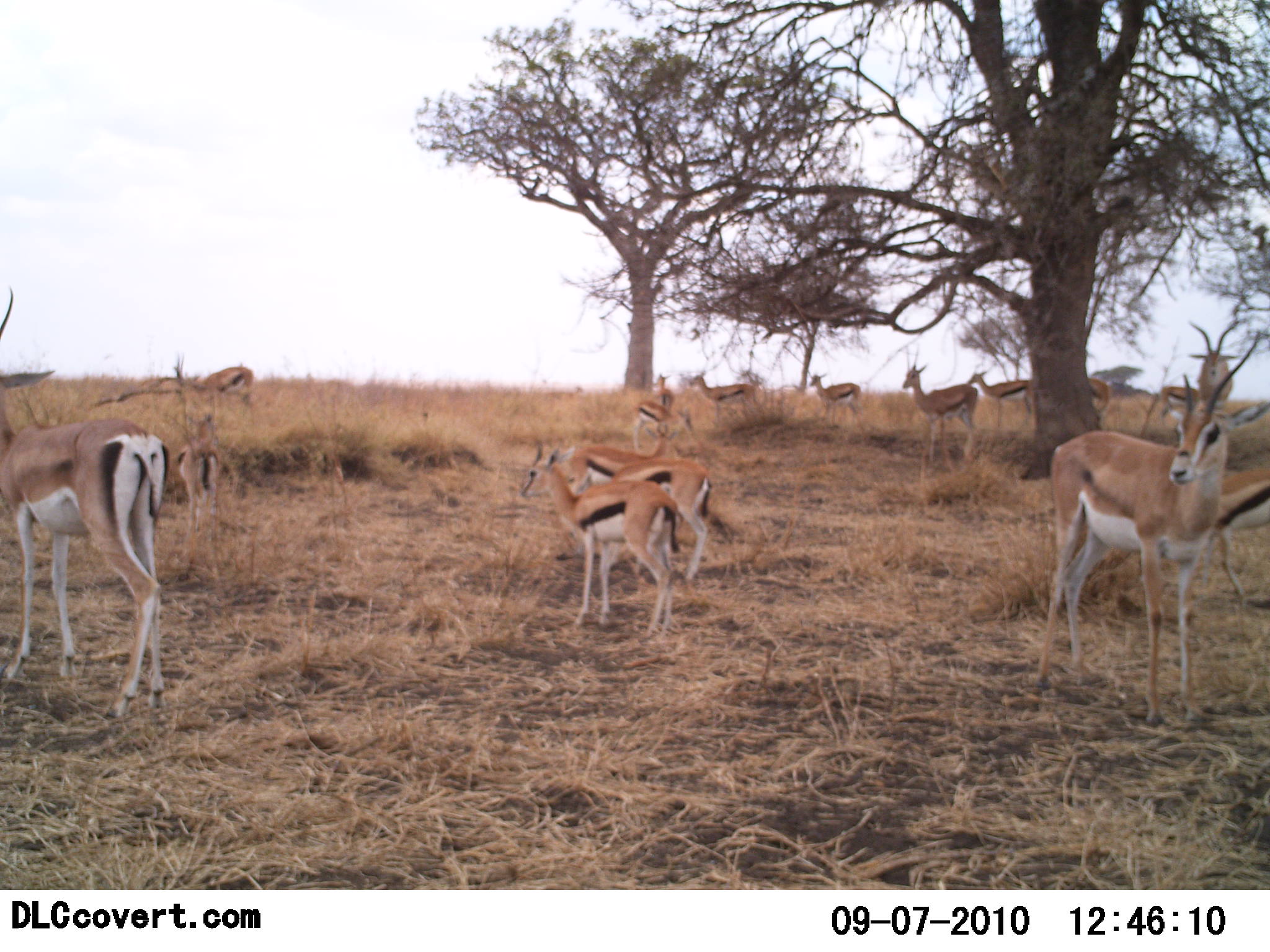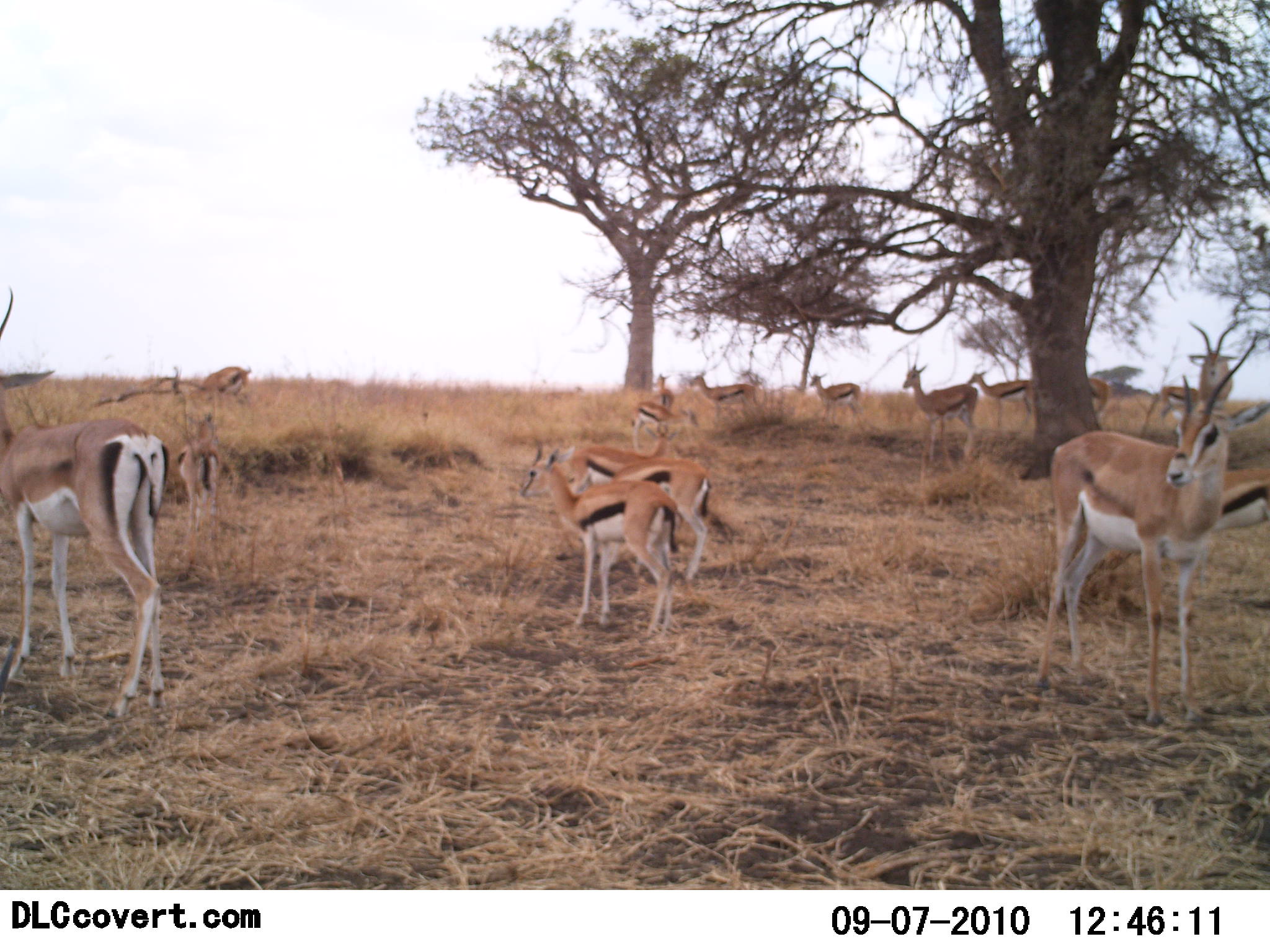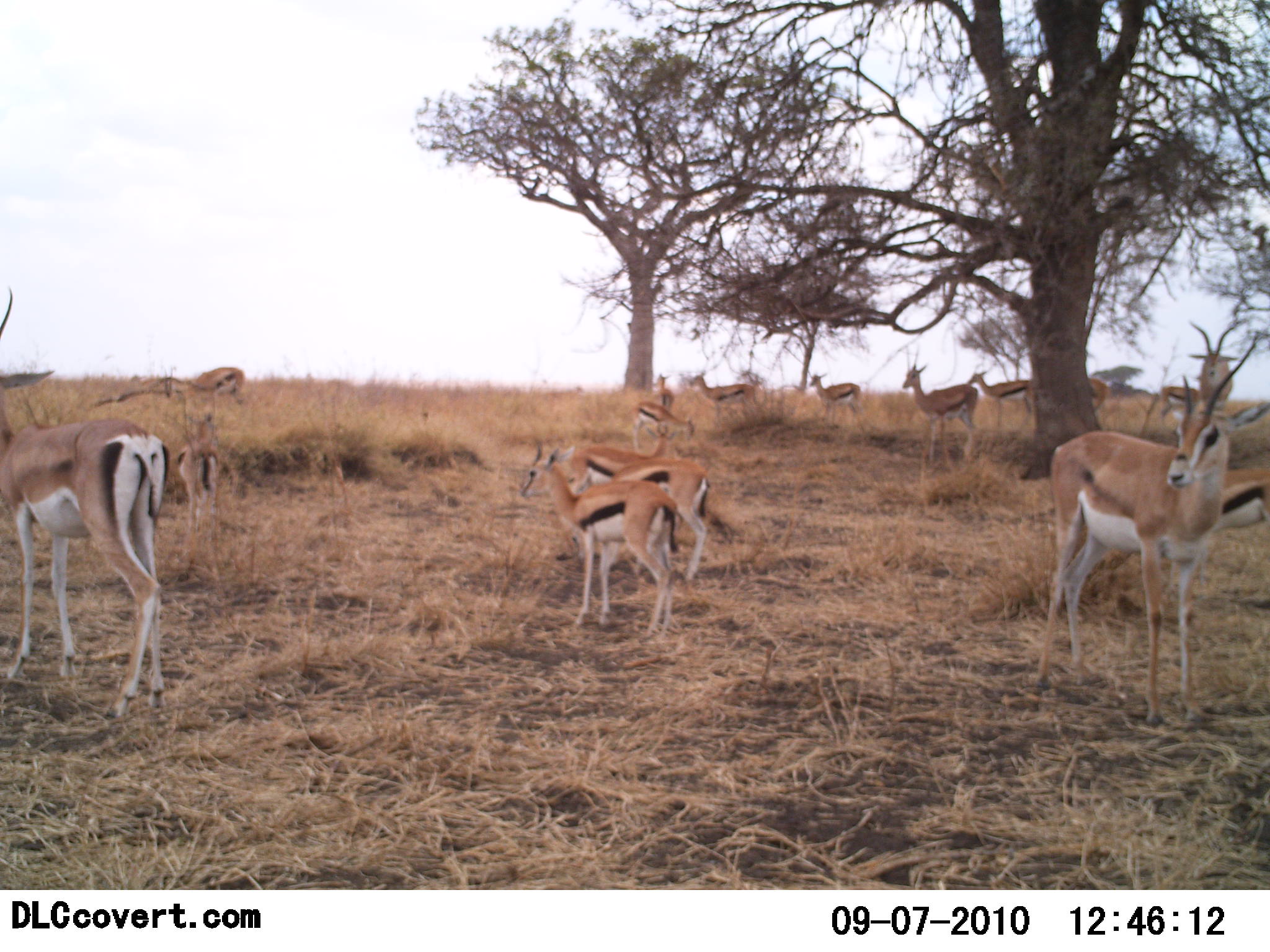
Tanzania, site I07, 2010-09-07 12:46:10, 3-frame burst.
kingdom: Animalia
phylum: Chordata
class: Mammalia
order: Artiodactyla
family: Bovidae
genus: Eudorcas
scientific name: Eudorcas thomsonii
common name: thomson's gazelle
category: gazellethomsons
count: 11-50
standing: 100%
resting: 13%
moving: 7%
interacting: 0%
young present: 13%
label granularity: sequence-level